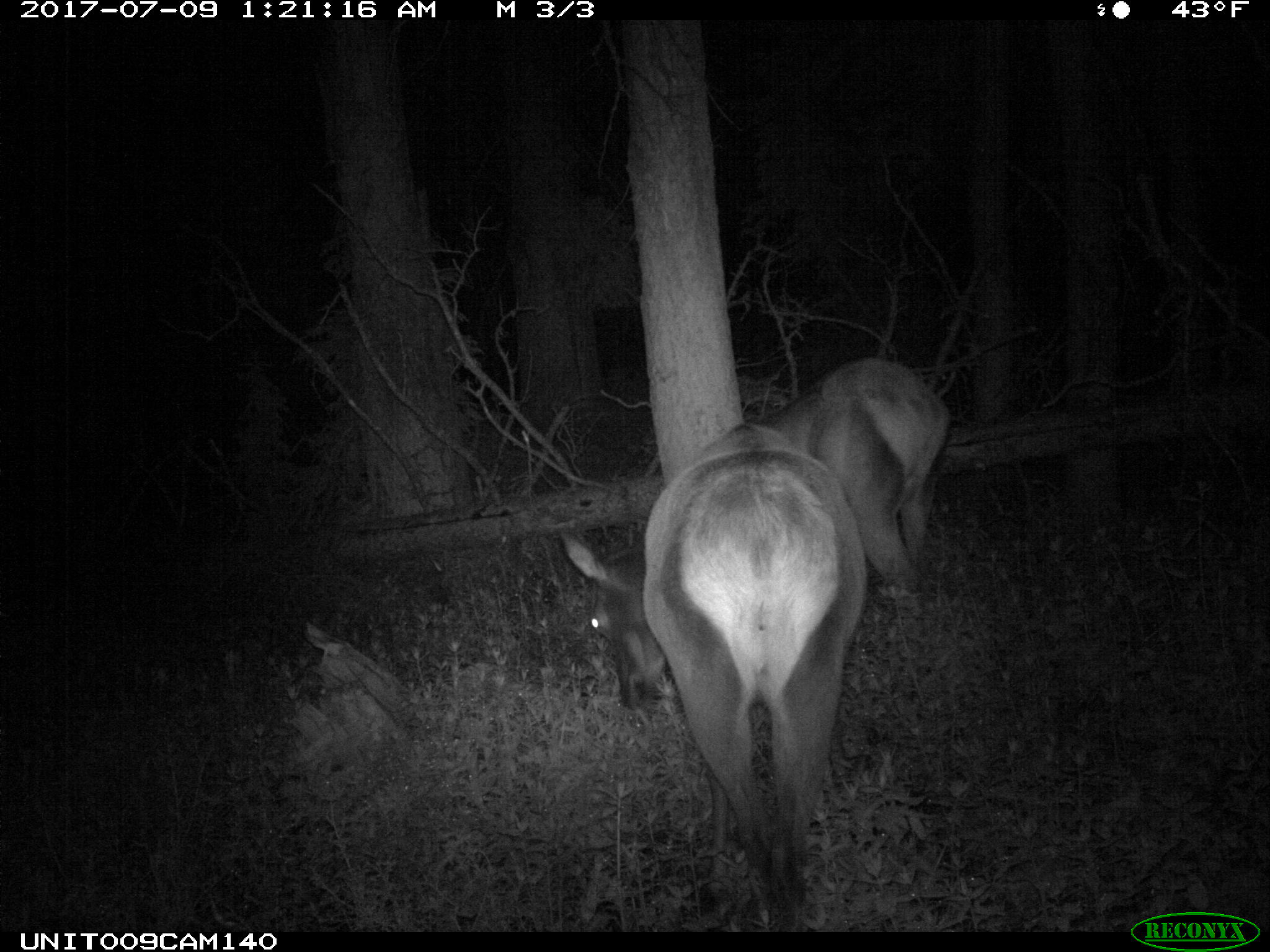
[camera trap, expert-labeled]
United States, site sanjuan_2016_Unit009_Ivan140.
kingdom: Animalia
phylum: Chordata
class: Mammalia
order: Artiodactyla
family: Cervidae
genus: Cervus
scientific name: Cervus elaphus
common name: red deer